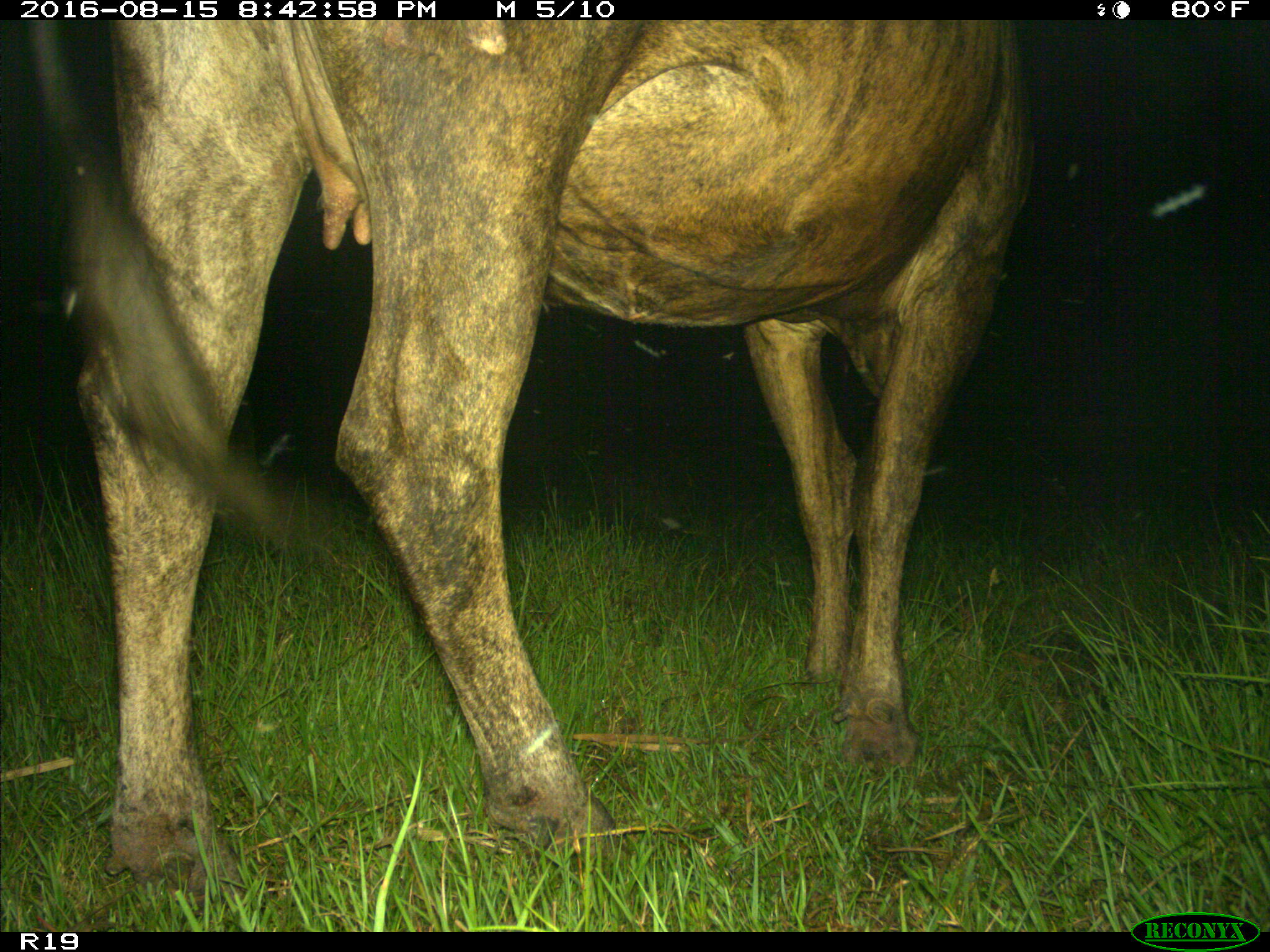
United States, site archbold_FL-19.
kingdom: Animalia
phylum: Chordata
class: Mammalia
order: Artiodactyla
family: Bovidae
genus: Bos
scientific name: Bos taurus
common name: domestic cow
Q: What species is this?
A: Bos taurus (domestic cow).